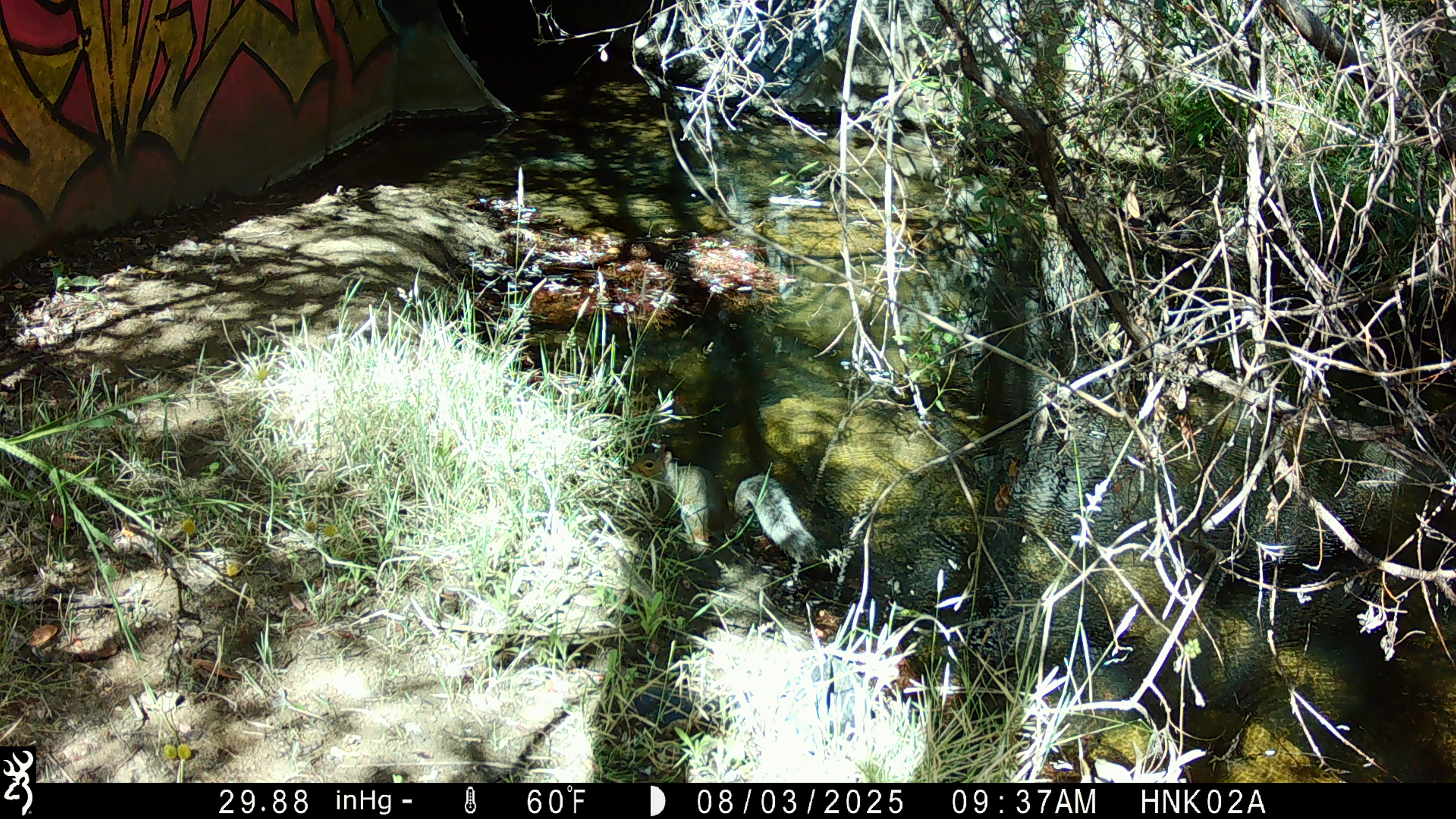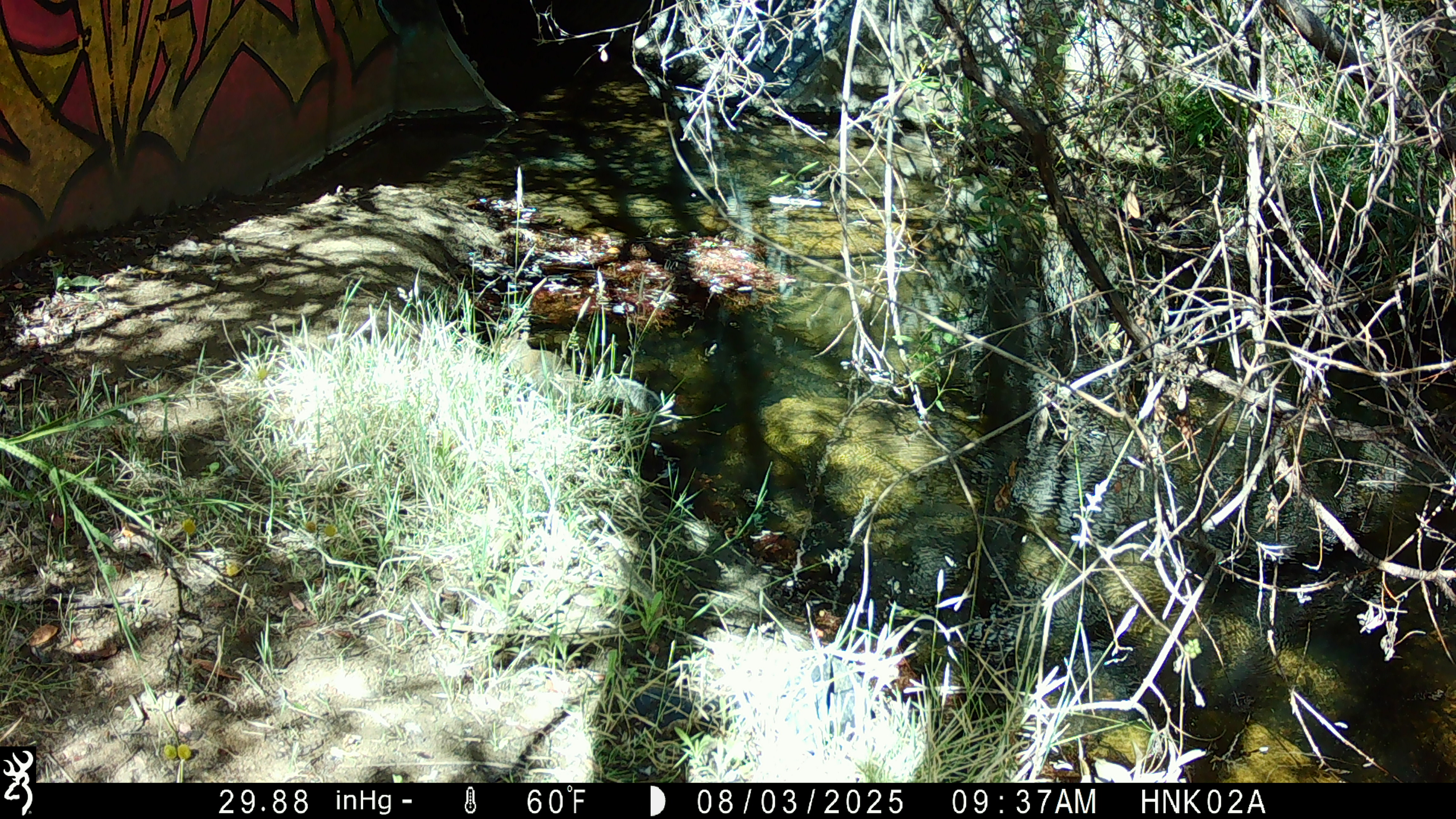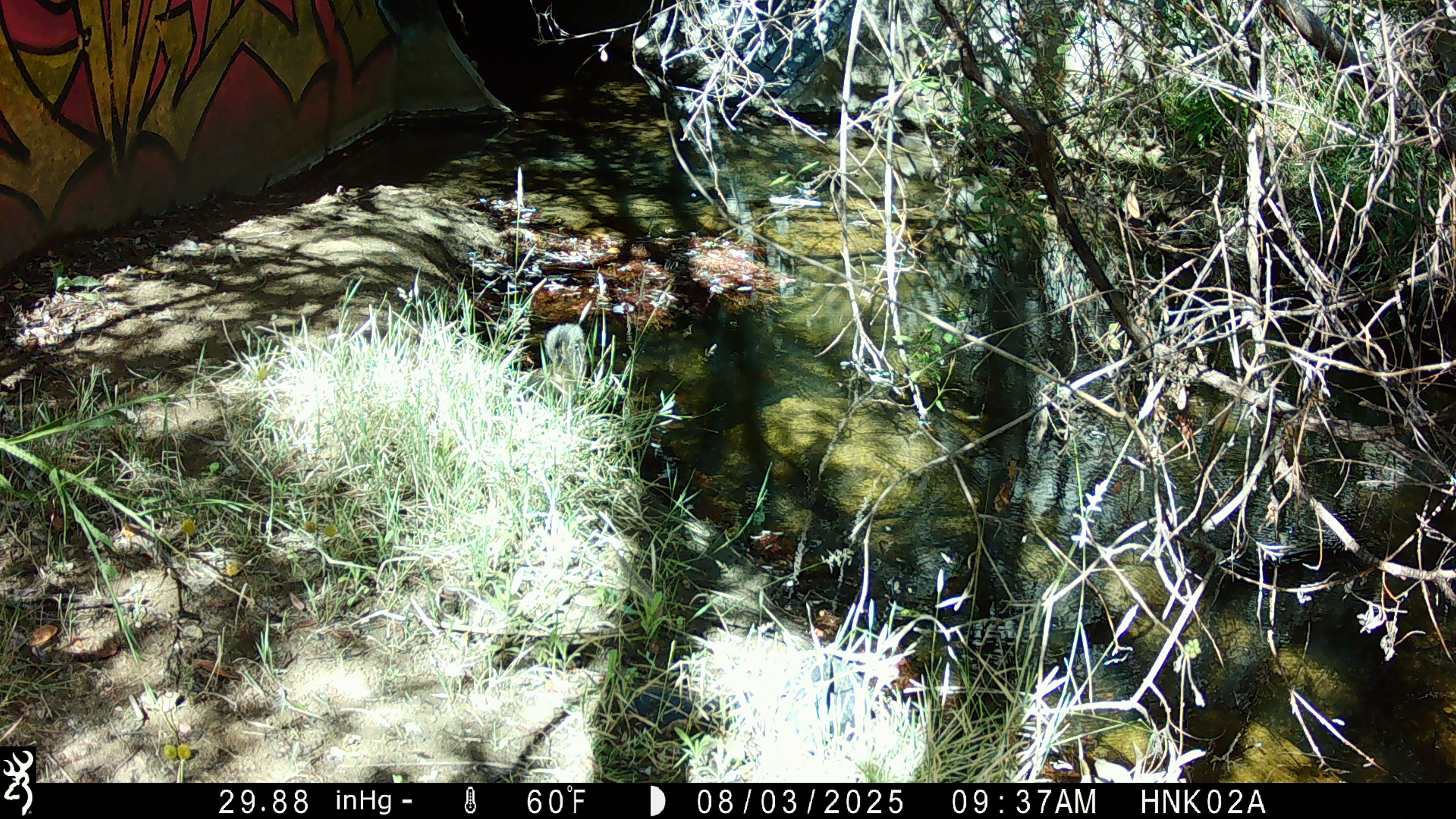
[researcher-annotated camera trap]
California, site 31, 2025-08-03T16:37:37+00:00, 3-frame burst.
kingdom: Animalia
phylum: Chordata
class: Mammalia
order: Rodentia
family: Sciuridae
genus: Sciurus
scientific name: Sciurus carolinensis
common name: eastern gray squirrel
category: eastern grey squirrel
Eastern grey squirrel (eastern gray squirrel) (Sciurus carolinensis).